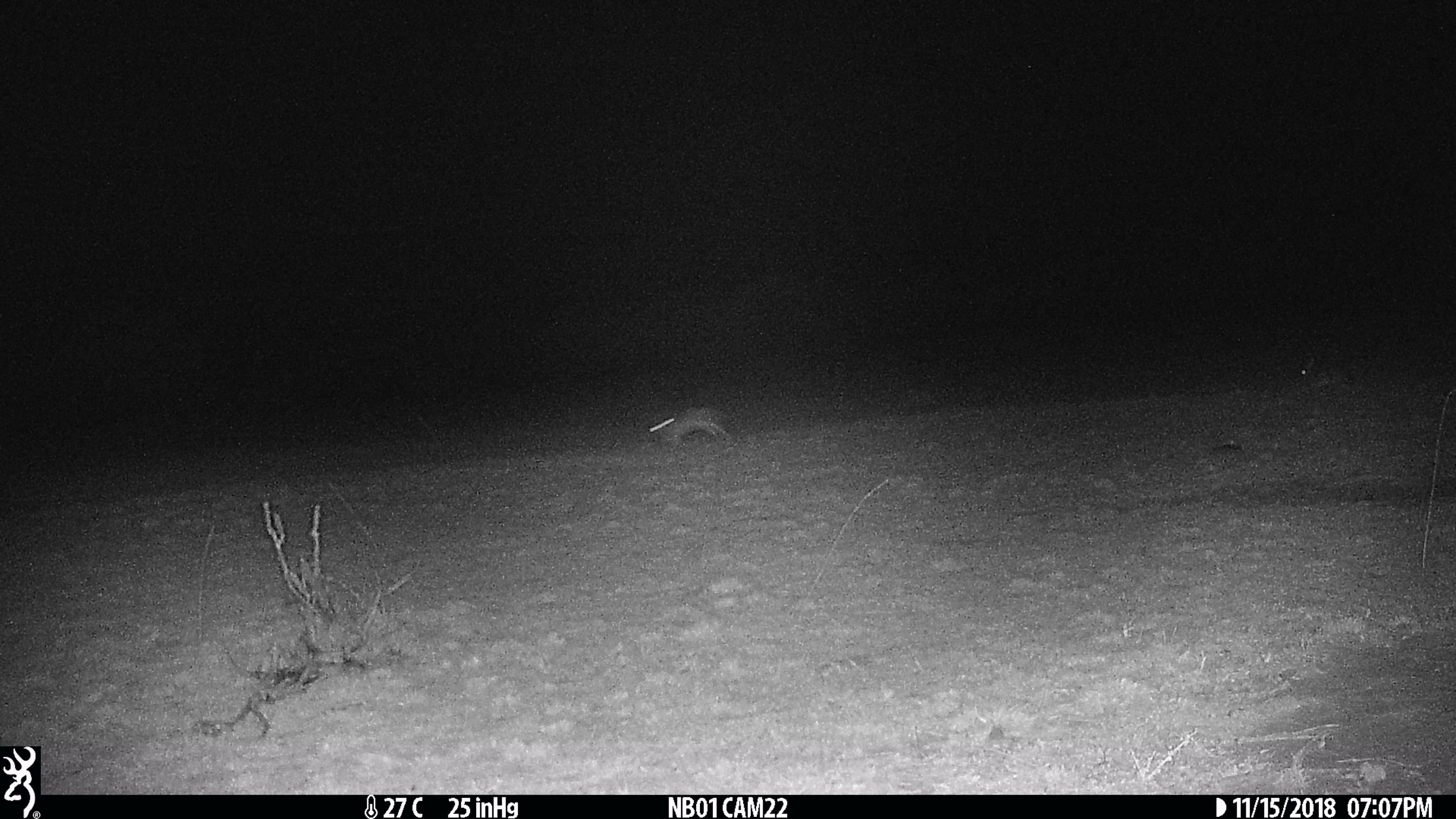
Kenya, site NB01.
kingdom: Animalia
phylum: Chordata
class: Mammalia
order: Lagomorpha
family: Leporidae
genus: Lepus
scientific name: Lepus capensis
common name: cape hare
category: hare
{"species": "hare (cape hare) (Lepus capensis)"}